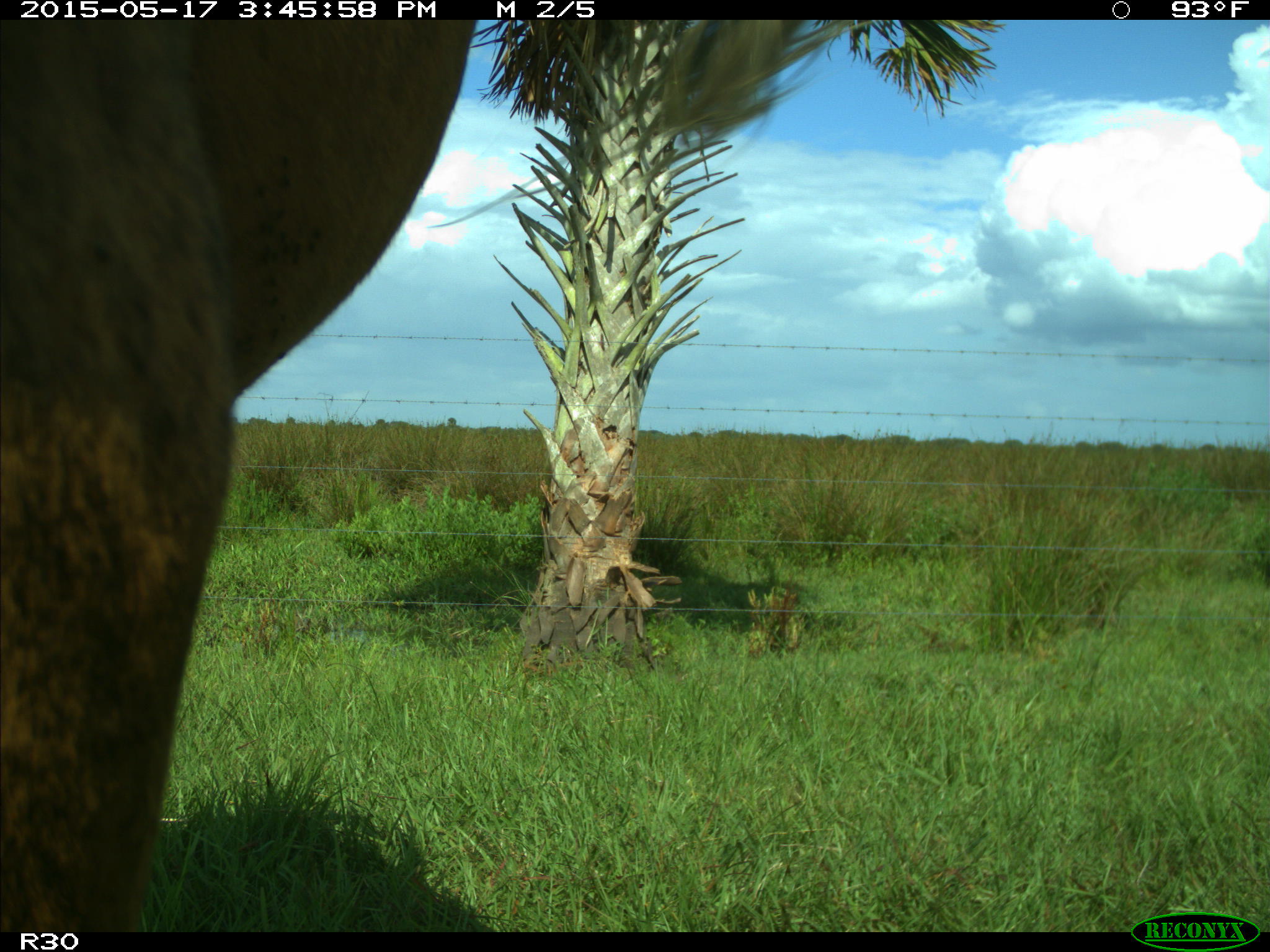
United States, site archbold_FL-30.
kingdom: Animalia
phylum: Chordata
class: Mammalia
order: Artiodactyla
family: Bovidae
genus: Bos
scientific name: Bos taurus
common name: domestic cow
Bos taurus (domestic cow).